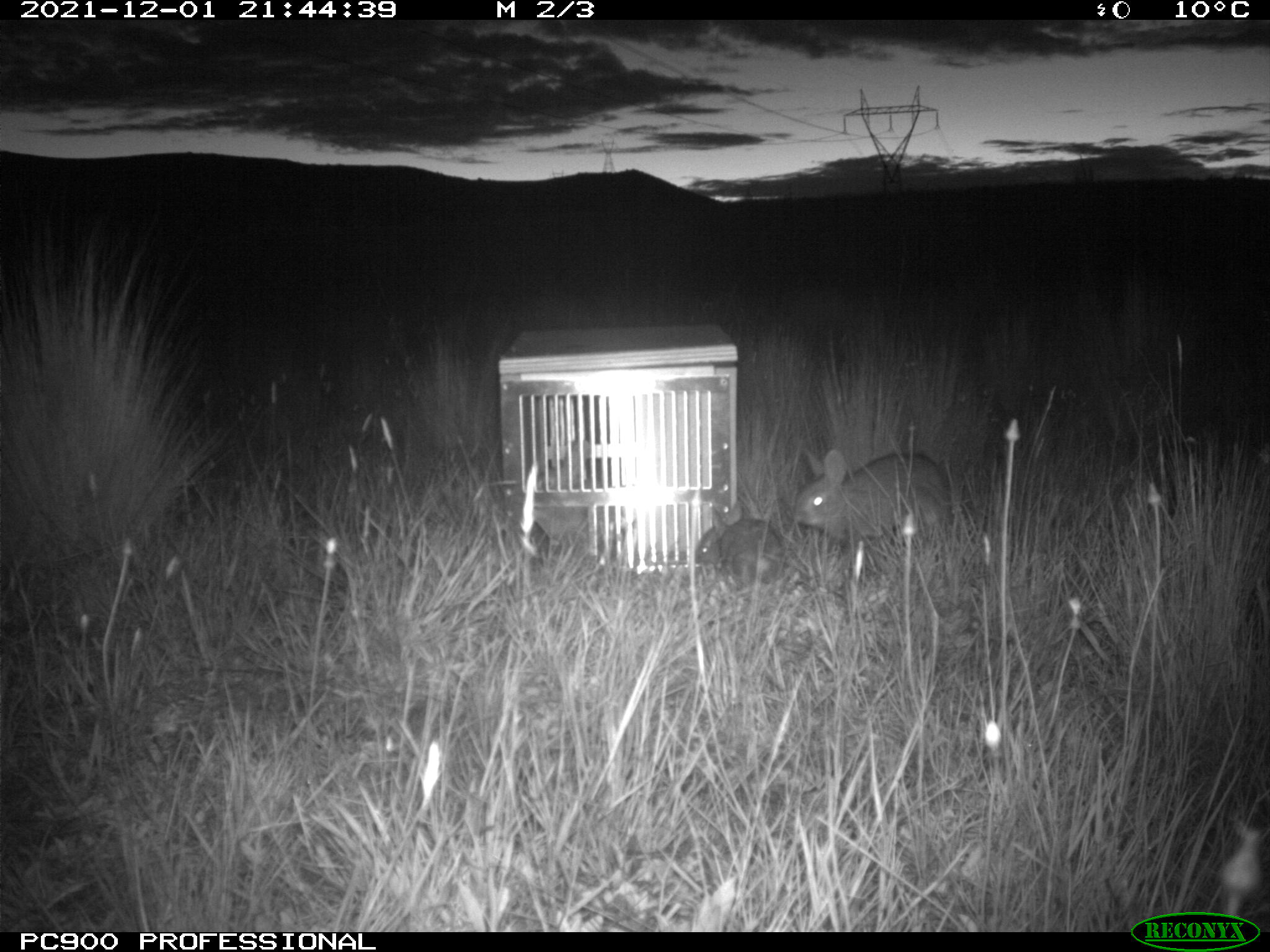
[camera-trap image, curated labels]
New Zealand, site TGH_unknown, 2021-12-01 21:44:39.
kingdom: Animalia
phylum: Chordata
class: Mammalia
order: Lagomorpha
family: Leporidae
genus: Oryctolagus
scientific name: Oryctolagus cuniculus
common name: european rabbit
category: rabbit